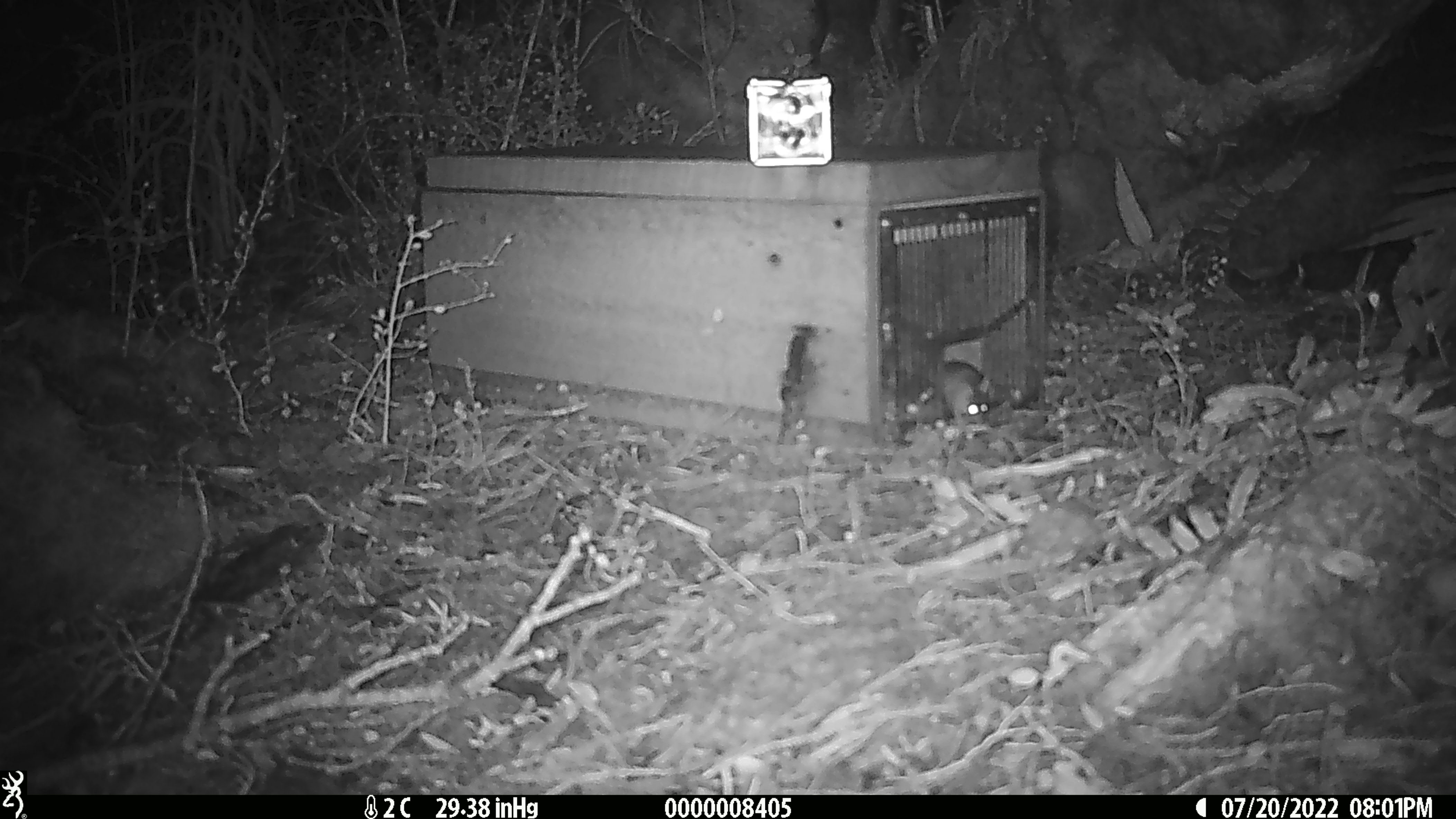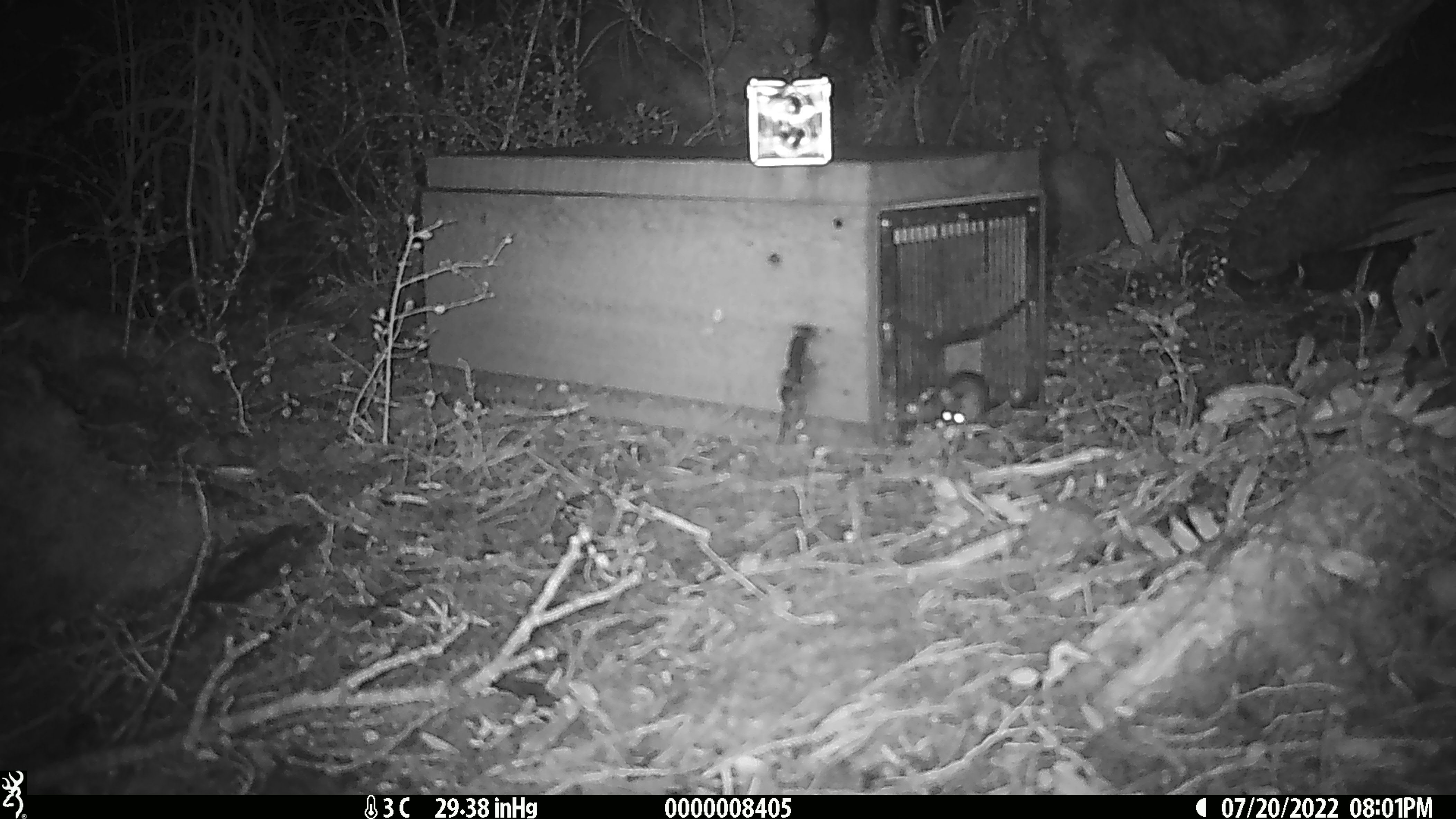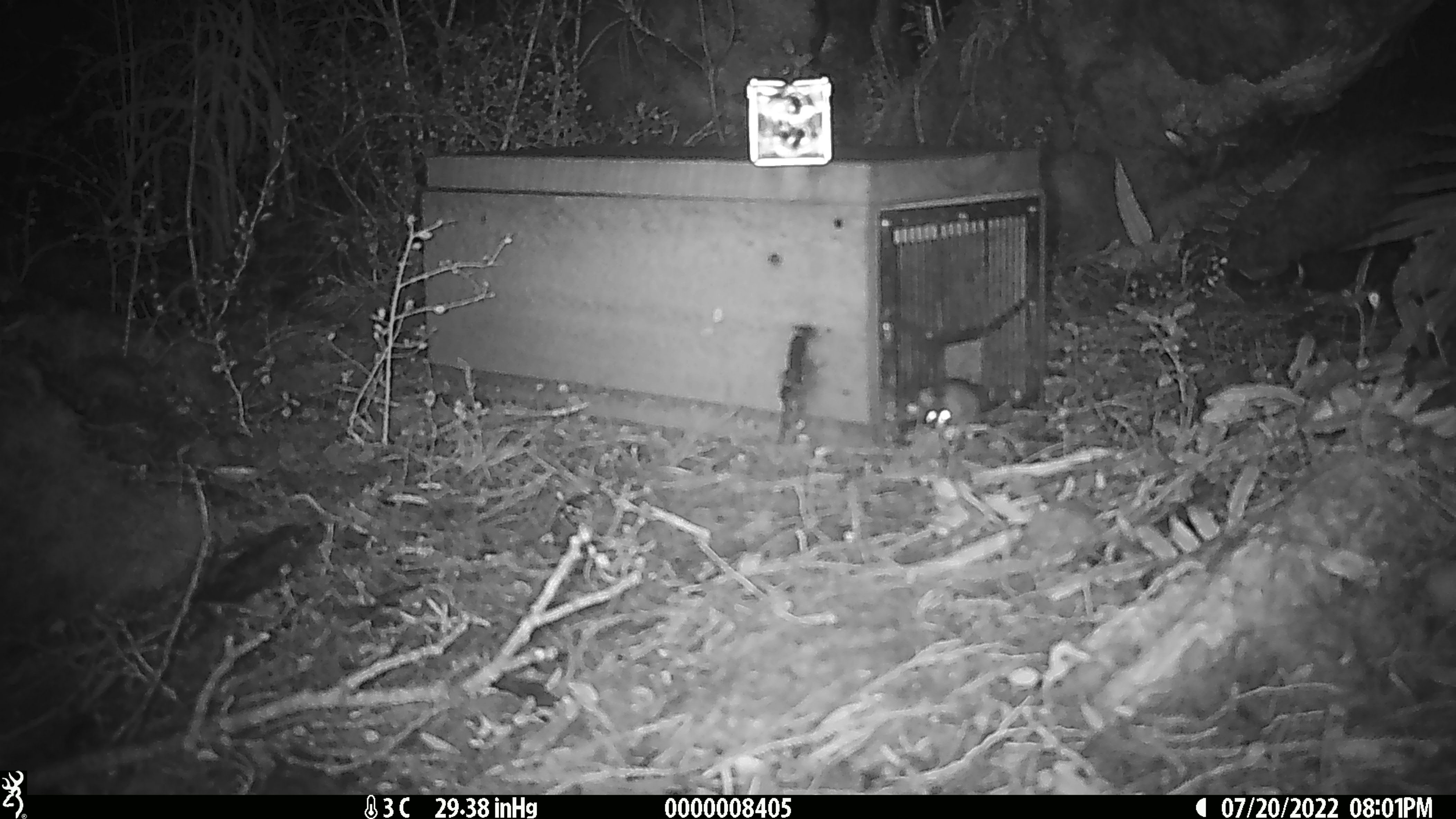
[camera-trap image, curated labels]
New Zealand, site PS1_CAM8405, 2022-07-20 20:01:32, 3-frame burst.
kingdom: Animalia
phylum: Chordata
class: Mammalia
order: Rodentia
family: Muridae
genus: Mus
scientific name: Mus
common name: mouse